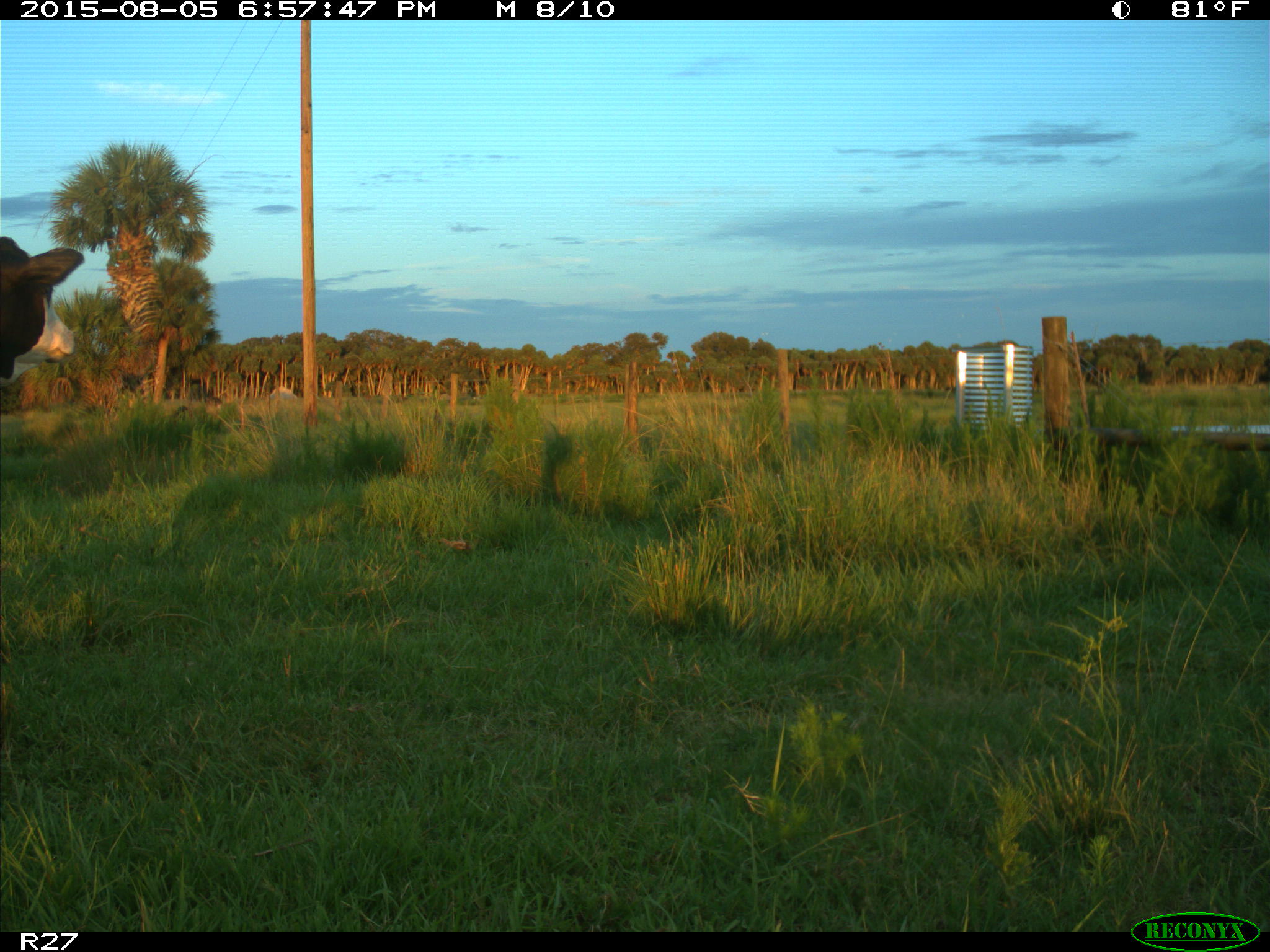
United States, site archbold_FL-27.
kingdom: Animalia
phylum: Chordata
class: Mammalia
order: Artiodactyla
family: Bovidae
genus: Bos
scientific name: Bos taurus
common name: domestic cow